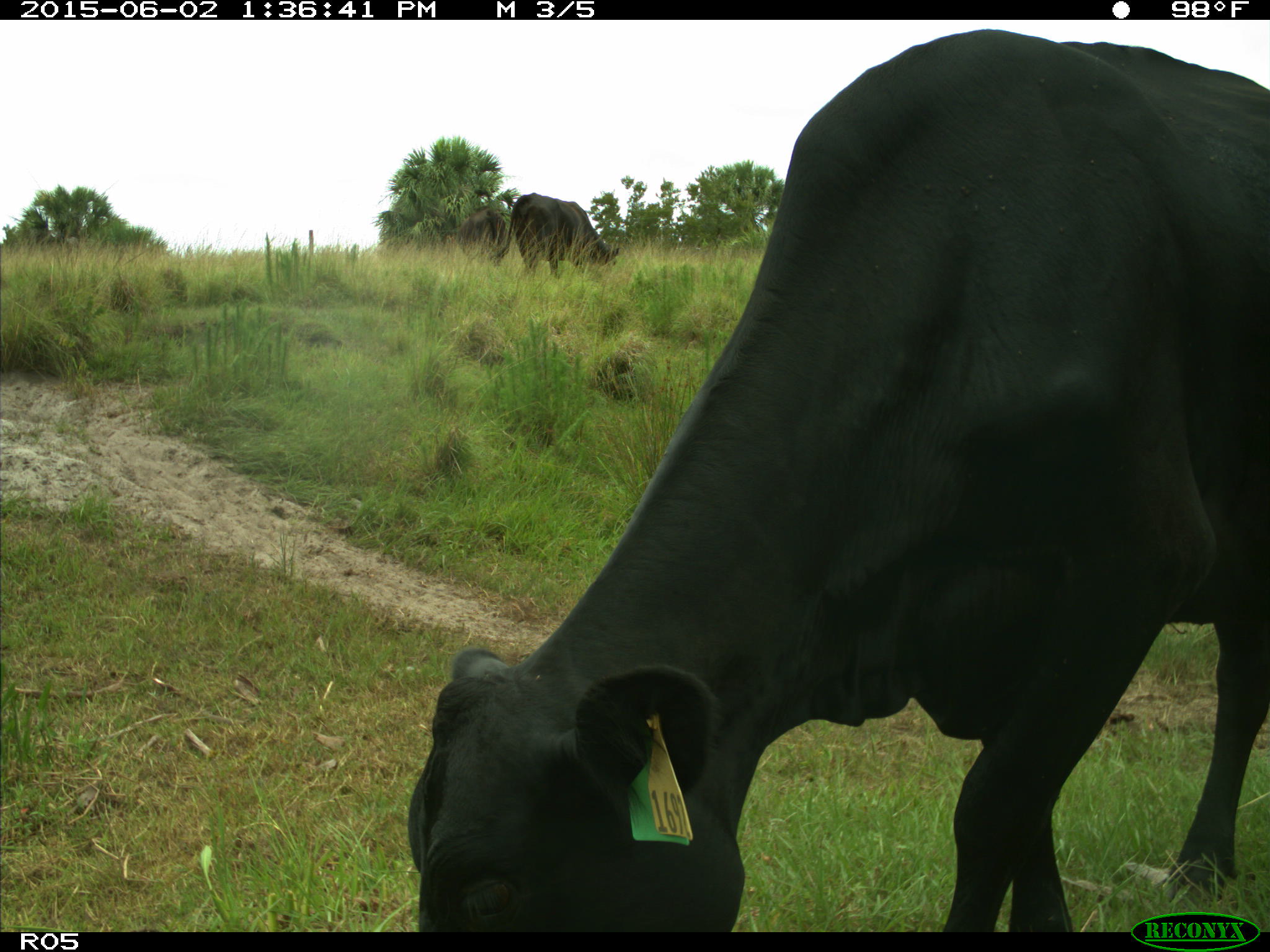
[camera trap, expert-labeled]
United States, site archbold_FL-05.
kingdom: Animalia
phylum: Chordata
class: Mammalia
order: Artiodactyla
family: Bovidae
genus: Bos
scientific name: Bos taurus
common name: domestic cow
Bos taurus (domestic cow).